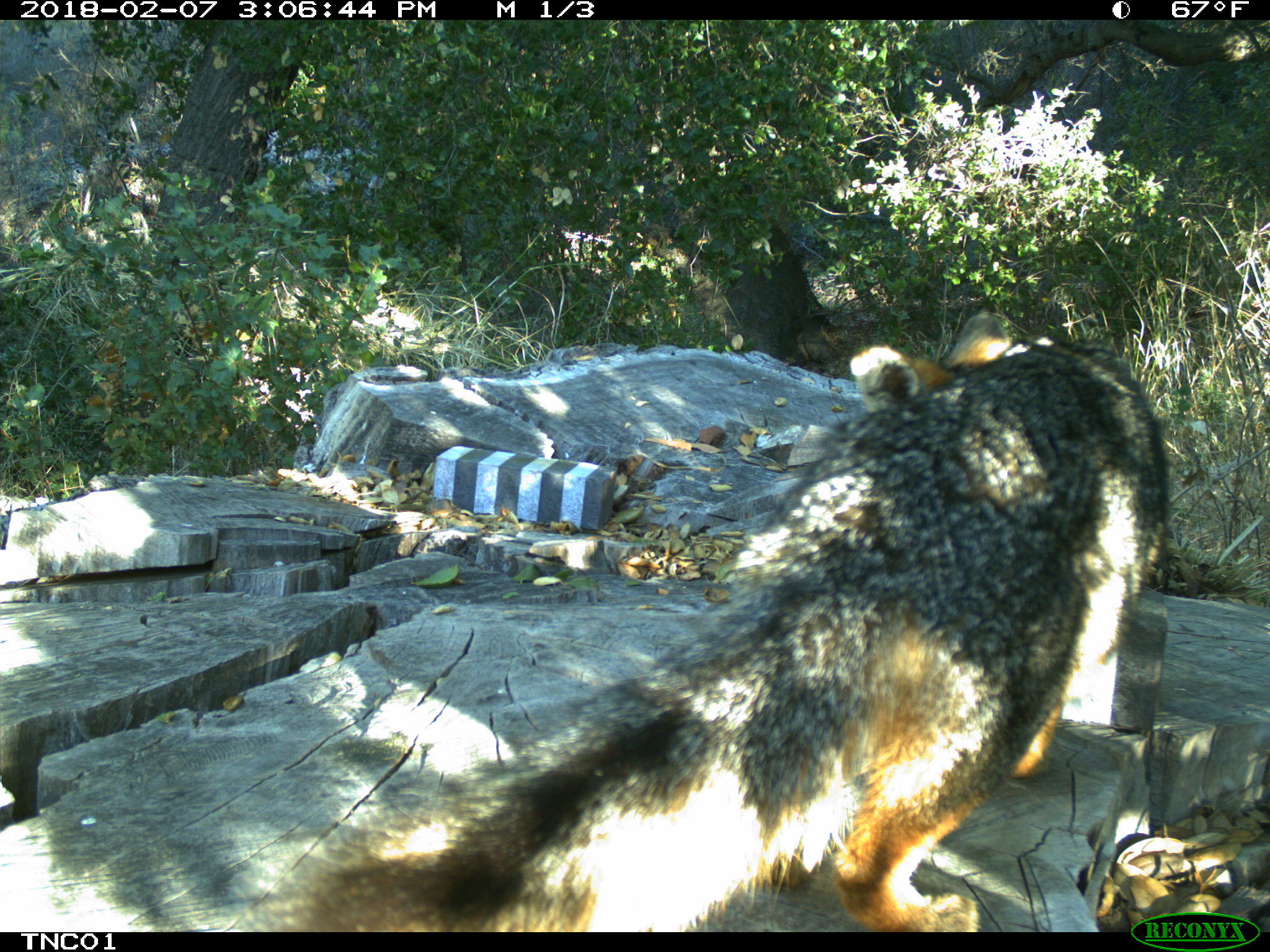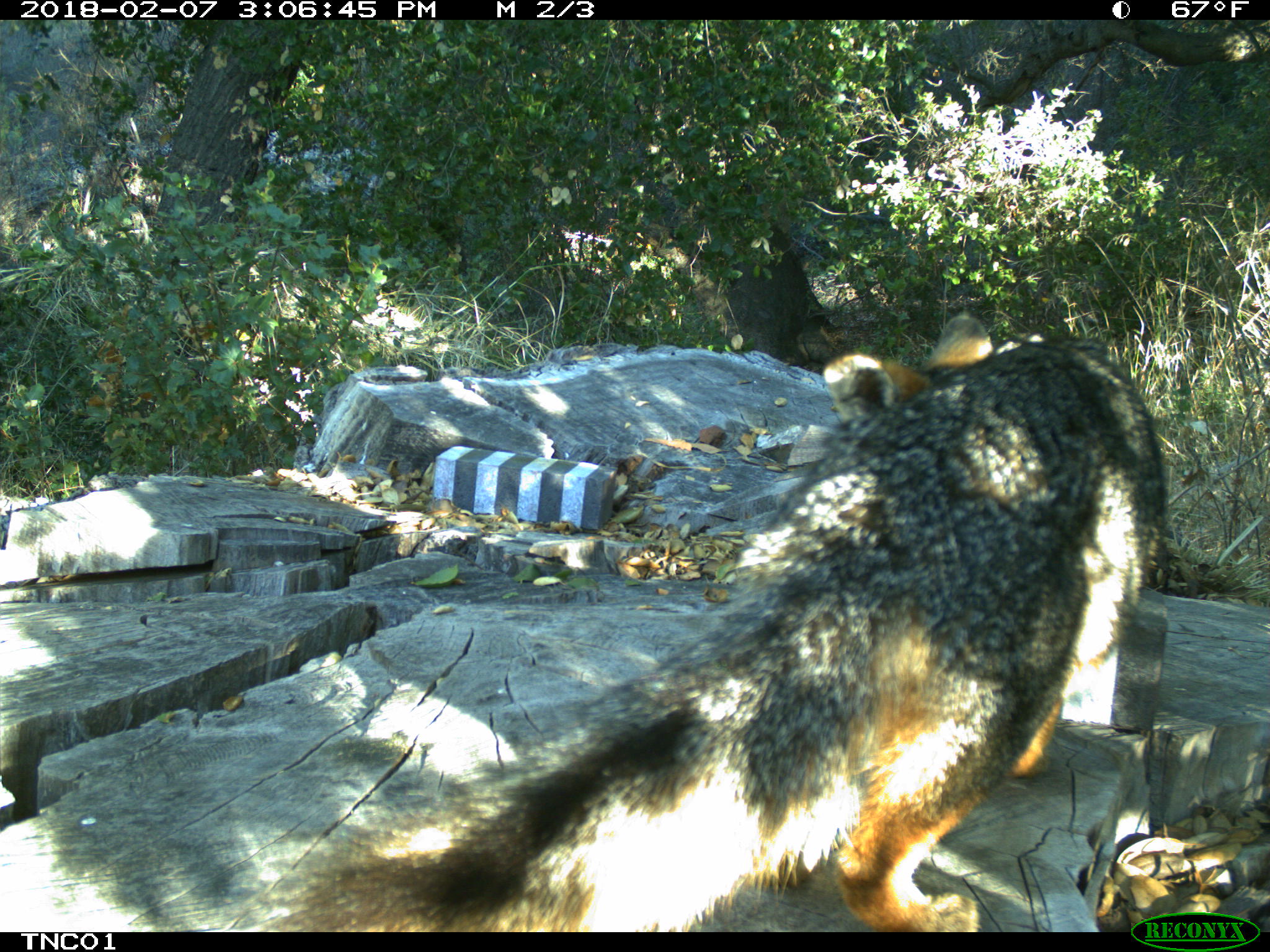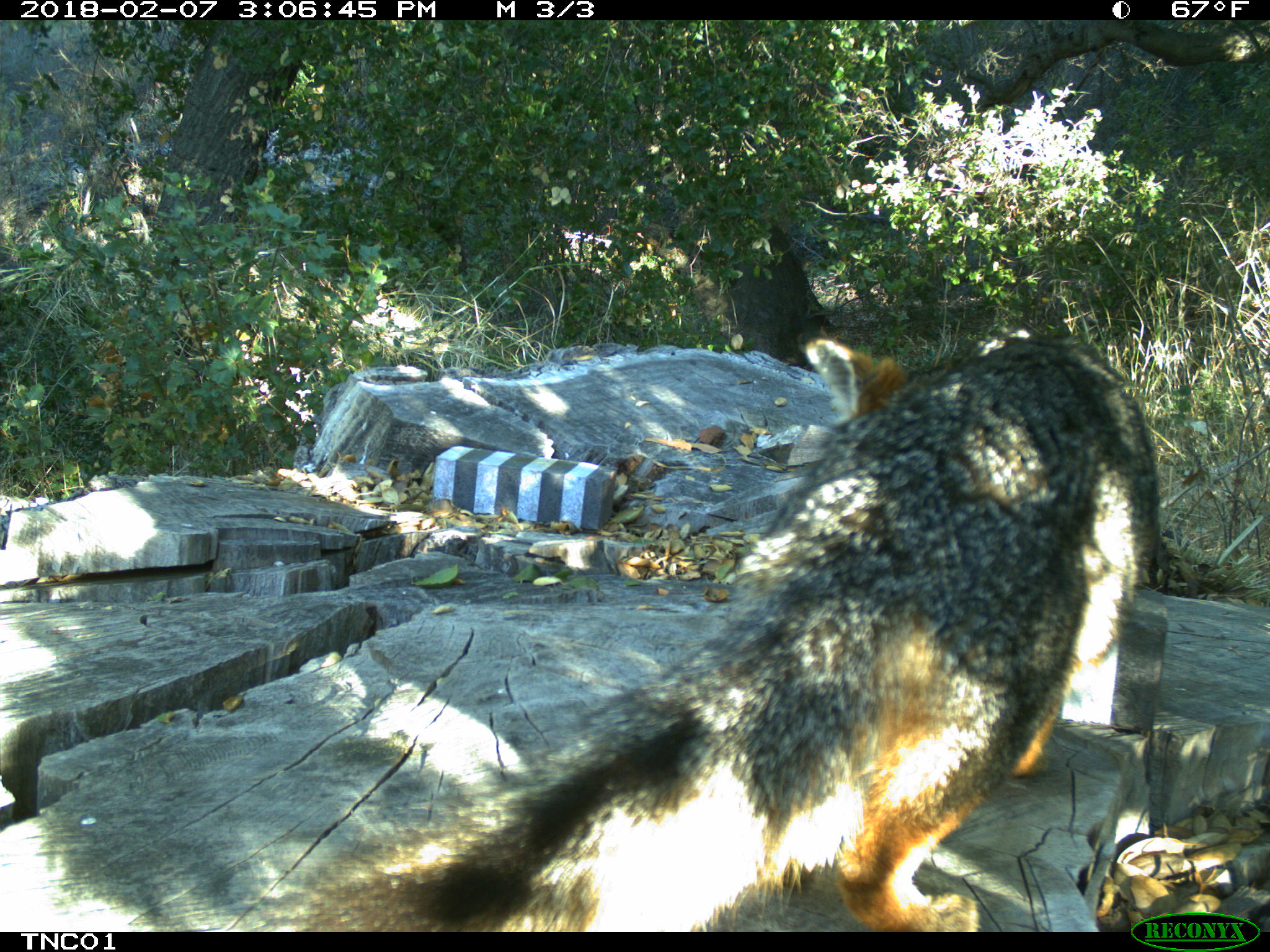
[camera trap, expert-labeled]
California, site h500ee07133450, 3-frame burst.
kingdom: Animalia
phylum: Chordata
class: Mammalia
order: Carnivora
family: Canidae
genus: Urocyon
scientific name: Urocyon littoralis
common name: island fox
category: fox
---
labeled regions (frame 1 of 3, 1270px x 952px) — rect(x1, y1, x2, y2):
fox: rect(281, 305, 1174, 931)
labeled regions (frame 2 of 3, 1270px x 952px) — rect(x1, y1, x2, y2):
fox: rect(265, 310, 1164, 930)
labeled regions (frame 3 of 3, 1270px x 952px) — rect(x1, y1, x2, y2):
fox: rect(267, 335, 1158, 933)